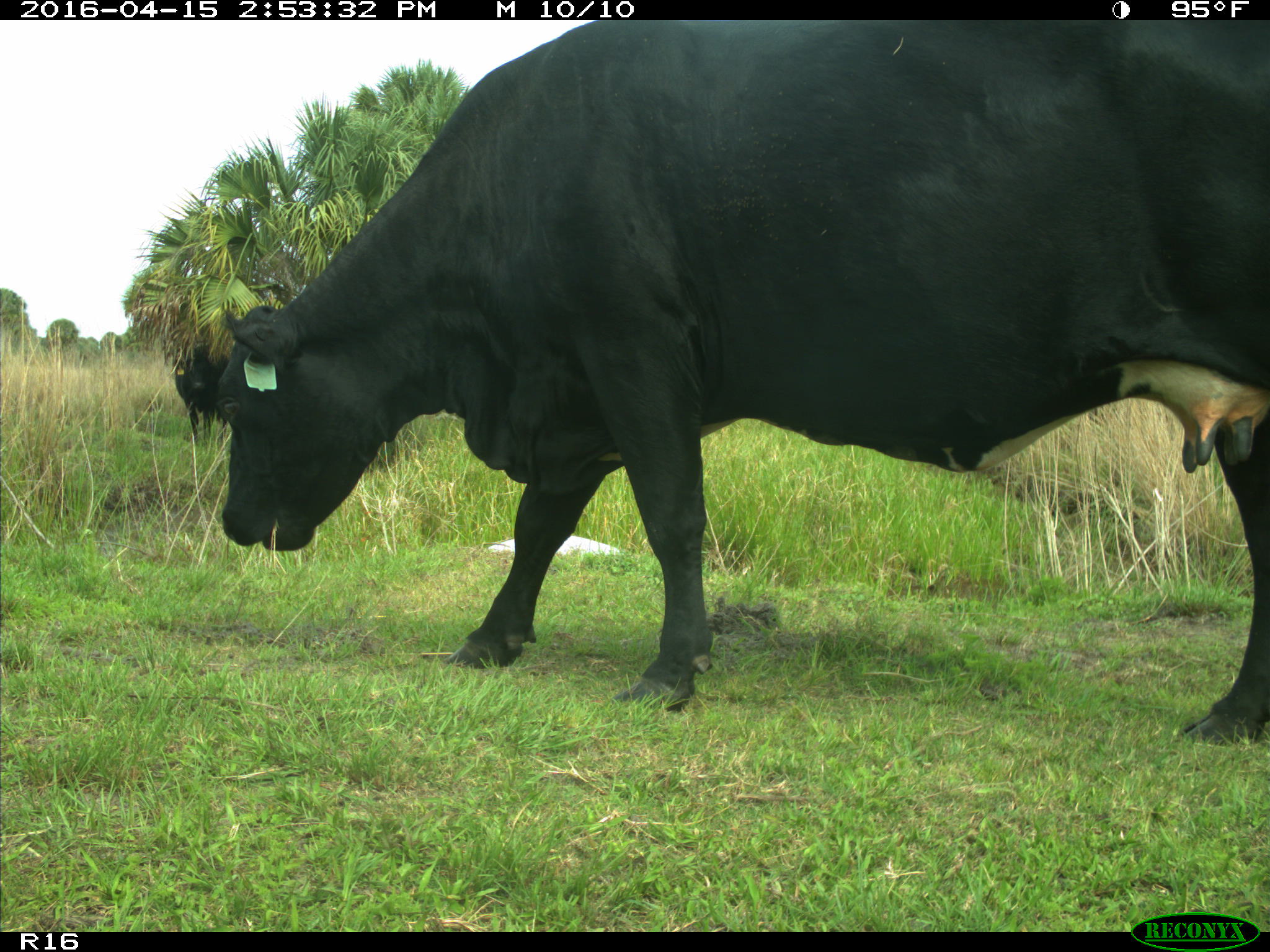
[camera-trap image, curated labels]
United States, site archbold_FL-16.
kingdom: Animalia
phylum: Chordata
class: Mammalia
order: Artiodactyla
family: Bovidae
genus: Bos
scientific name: Bos taurus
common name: domestic cow